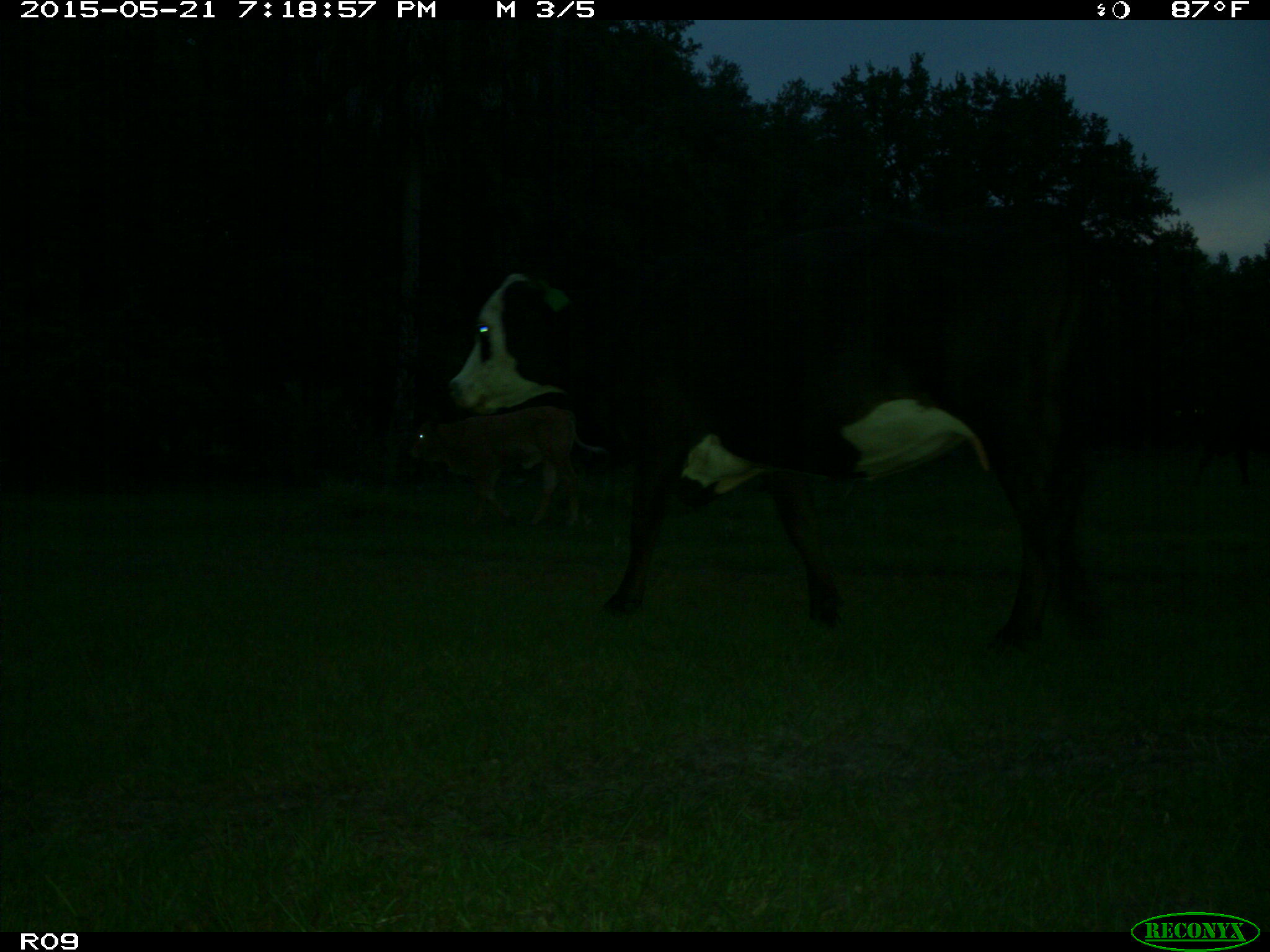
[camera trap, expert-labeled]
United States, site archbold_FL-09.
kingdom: Animalia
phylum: Chordata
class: Mammalia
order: Artiodactyla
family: Bovidae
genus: Bos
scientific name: Bos taurus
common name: domestic cow